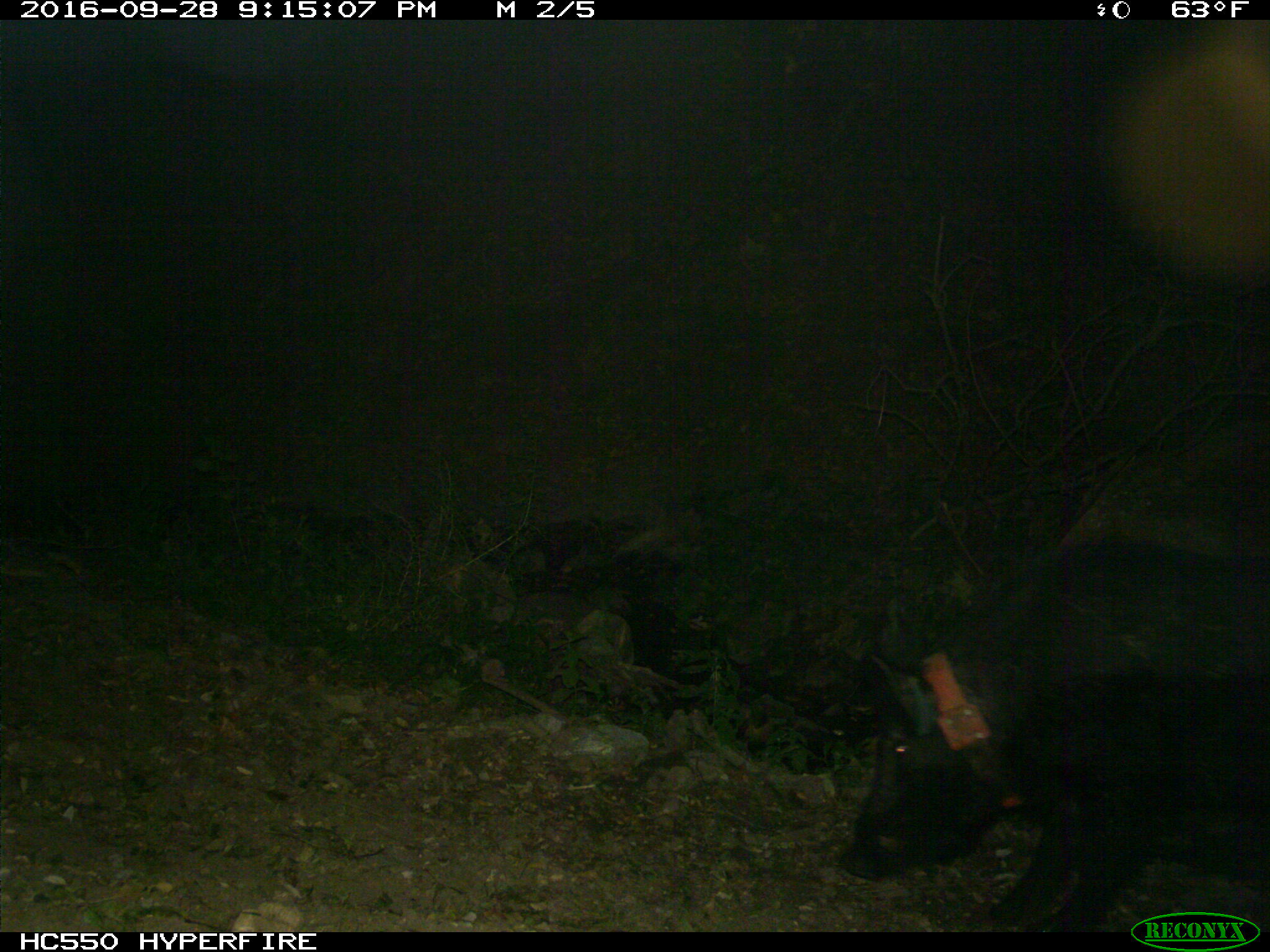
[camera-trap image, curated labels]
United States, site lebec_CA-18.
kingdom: Animalia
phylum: Chordata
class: Mammalia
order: Artiodactyla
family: Suidae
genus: Sus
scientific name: Sus scrofa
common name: wild boar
Sus scrofa (wild boar).